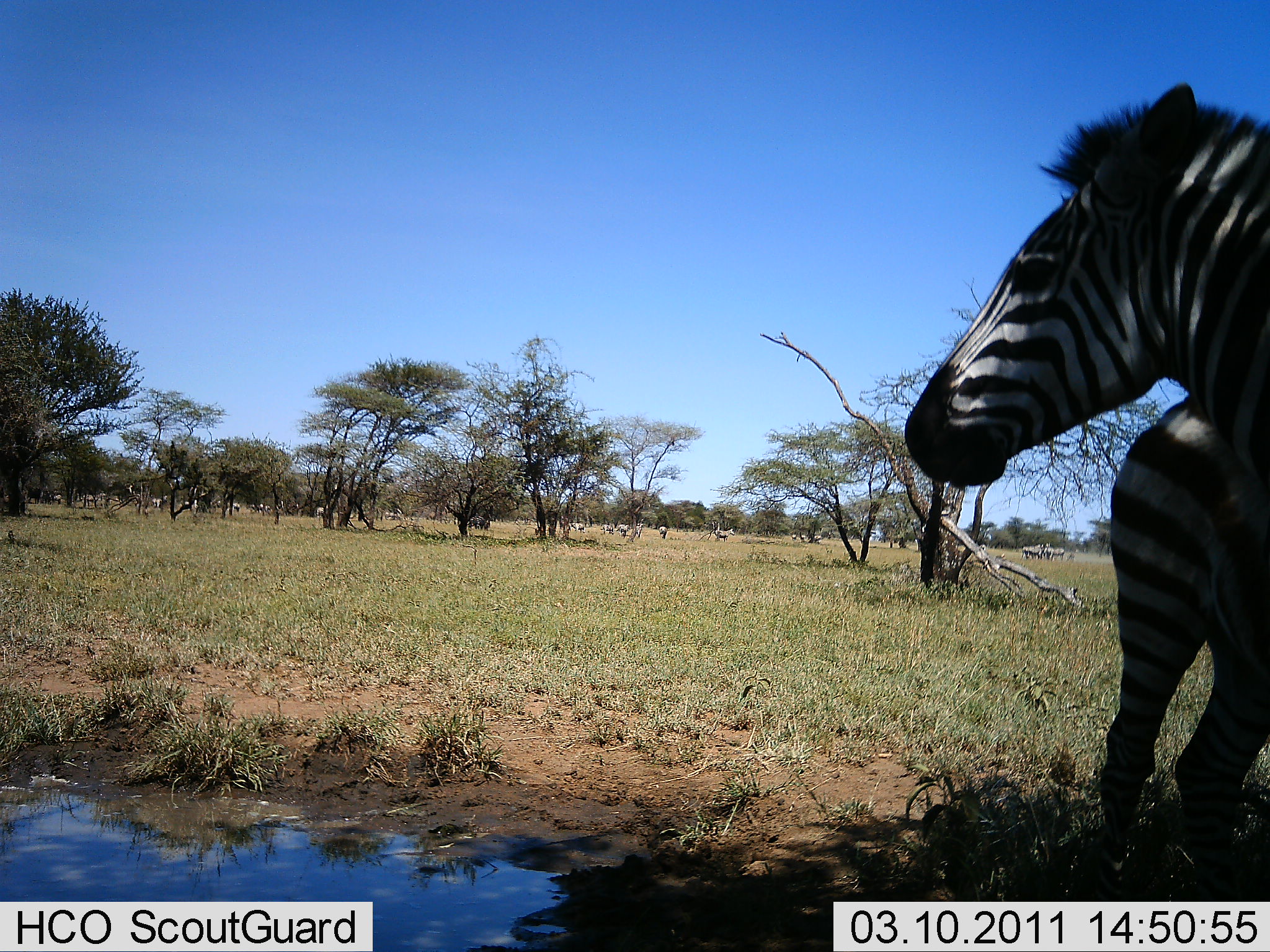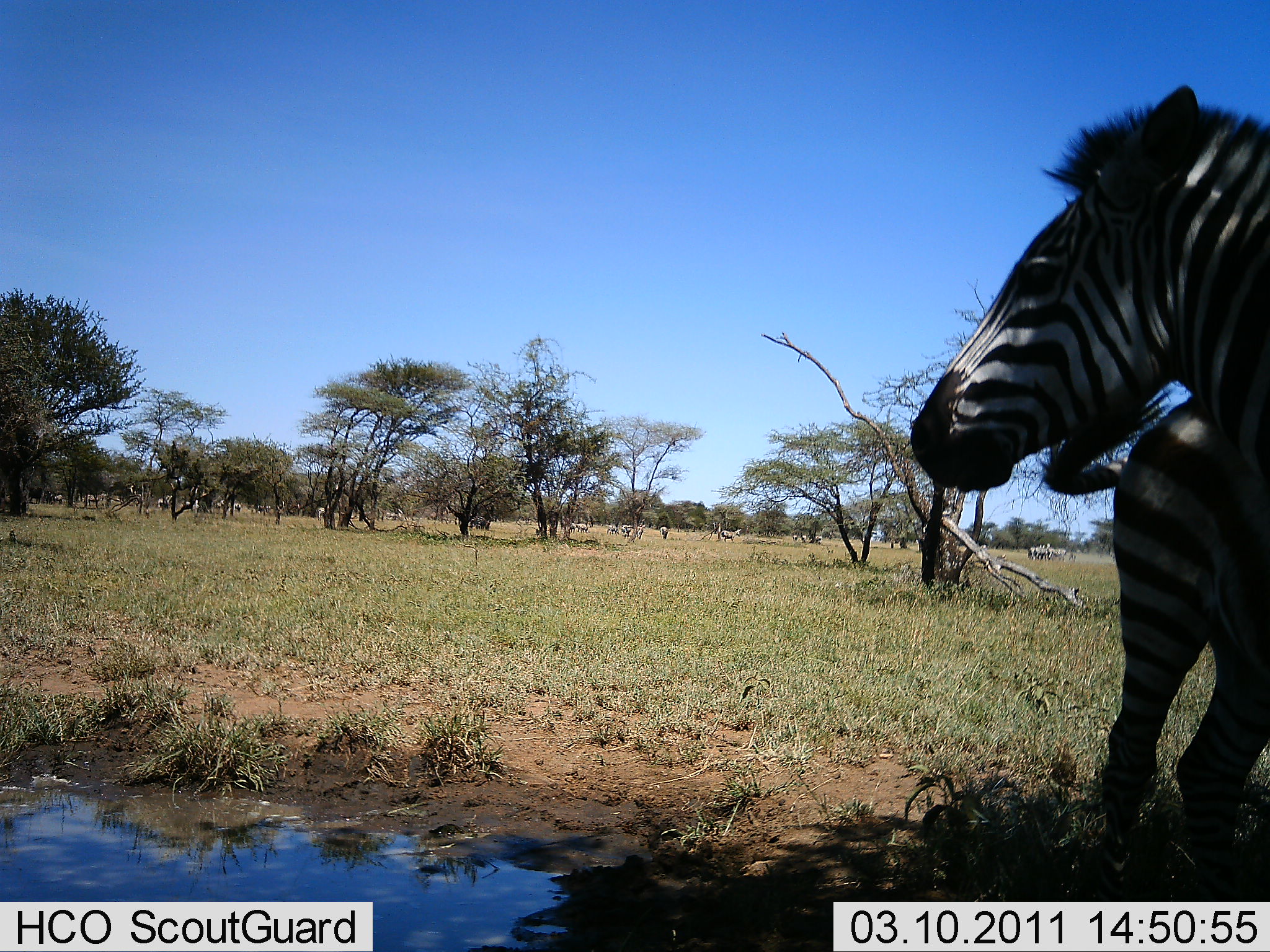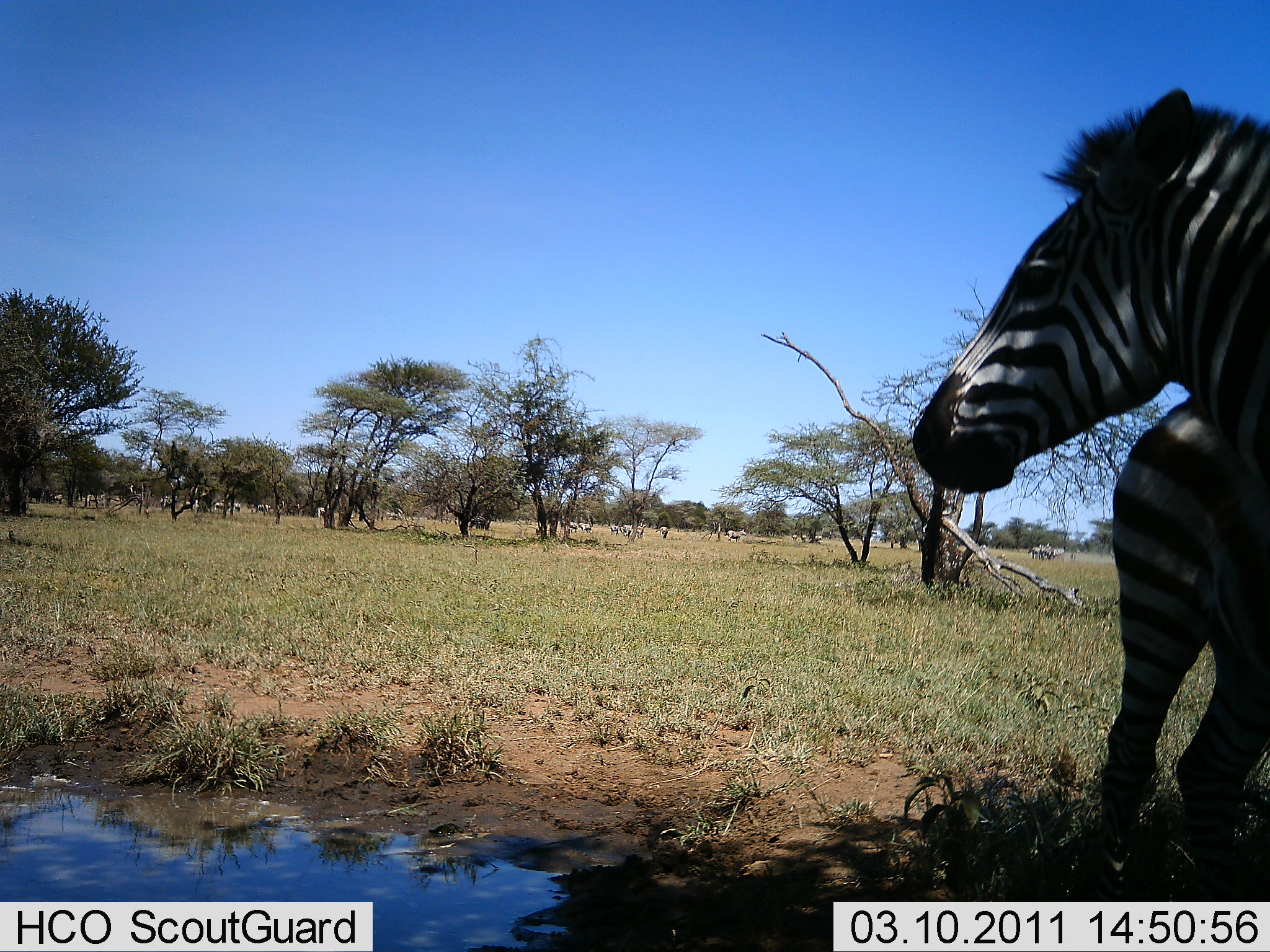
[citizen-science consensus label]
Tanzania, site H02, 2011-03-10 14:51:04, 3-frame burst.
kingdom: Animalia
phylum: Chordata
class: Mammalia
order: Perissodactyla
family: Equidae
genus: Equus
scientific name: Equus quagga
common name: plains zebra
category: zebra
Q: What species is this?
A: Zebra (plains zebra) (Equus quagga).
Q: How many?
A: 11-50.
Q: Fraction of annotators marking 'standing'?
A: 82%.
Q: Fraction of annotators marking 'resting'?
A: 0%.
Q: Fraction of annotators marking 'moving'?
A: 45%.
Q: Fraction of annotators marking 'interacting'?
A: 0%.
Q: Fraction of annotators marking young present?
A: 9%.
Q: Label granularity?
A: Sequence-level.